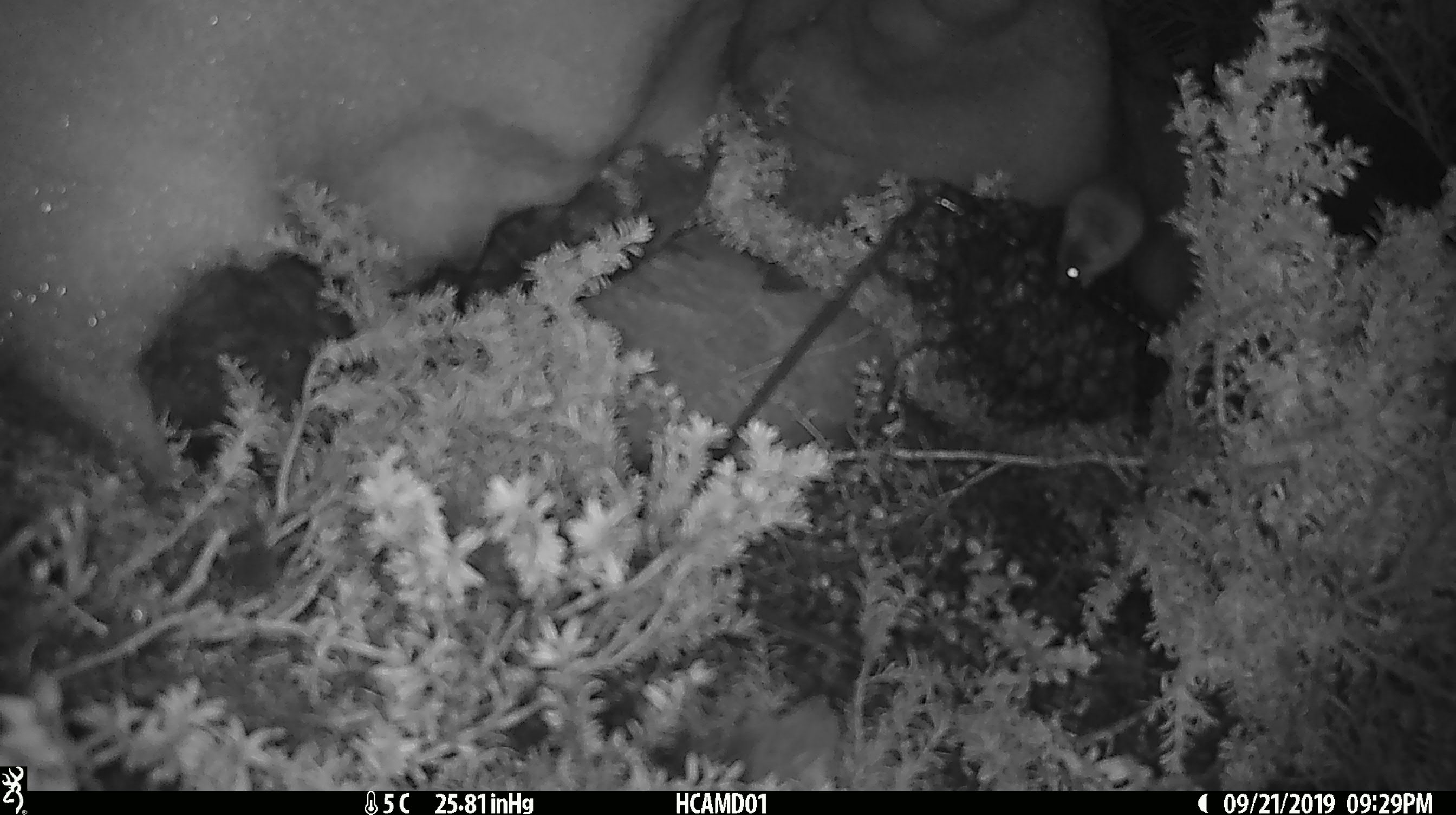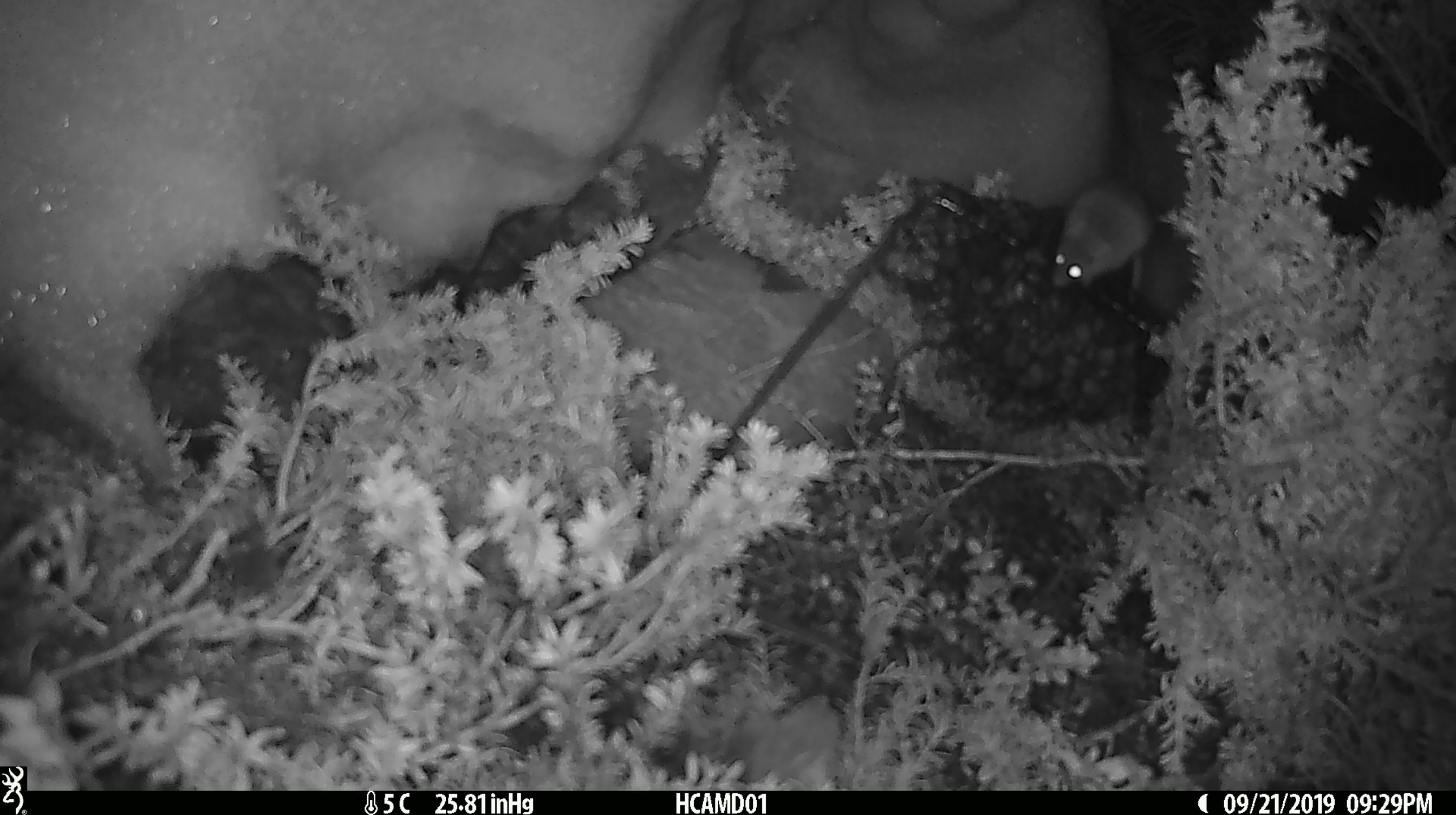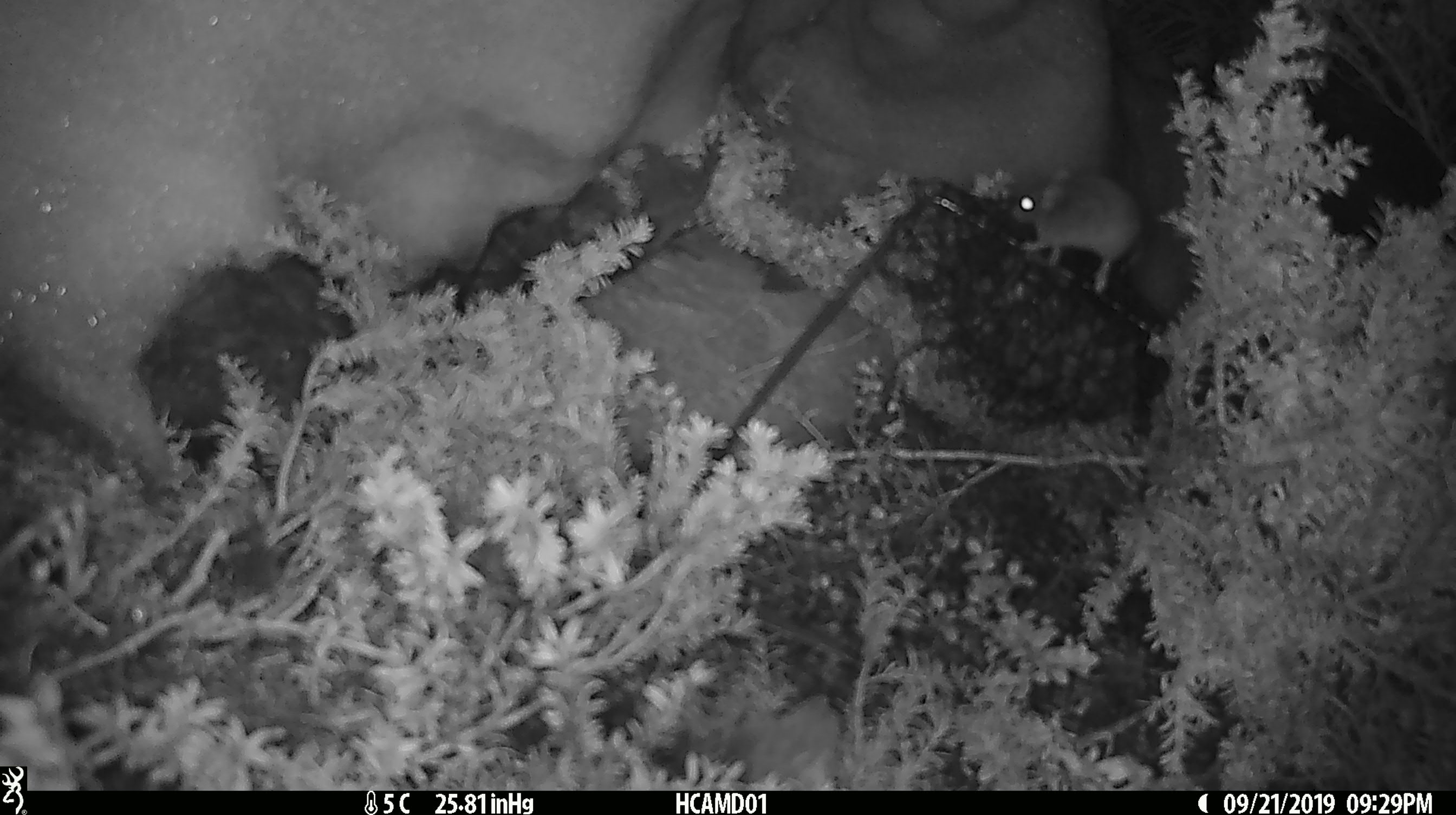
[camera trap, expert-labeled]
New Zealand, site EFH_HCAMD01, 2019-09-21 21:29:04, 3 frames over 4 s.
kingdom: Animalia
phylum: Chordata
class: Mammalia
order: Rodentia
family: Muridae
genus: Mus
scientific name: Mus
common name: mouse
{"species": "mouse (Mus)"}